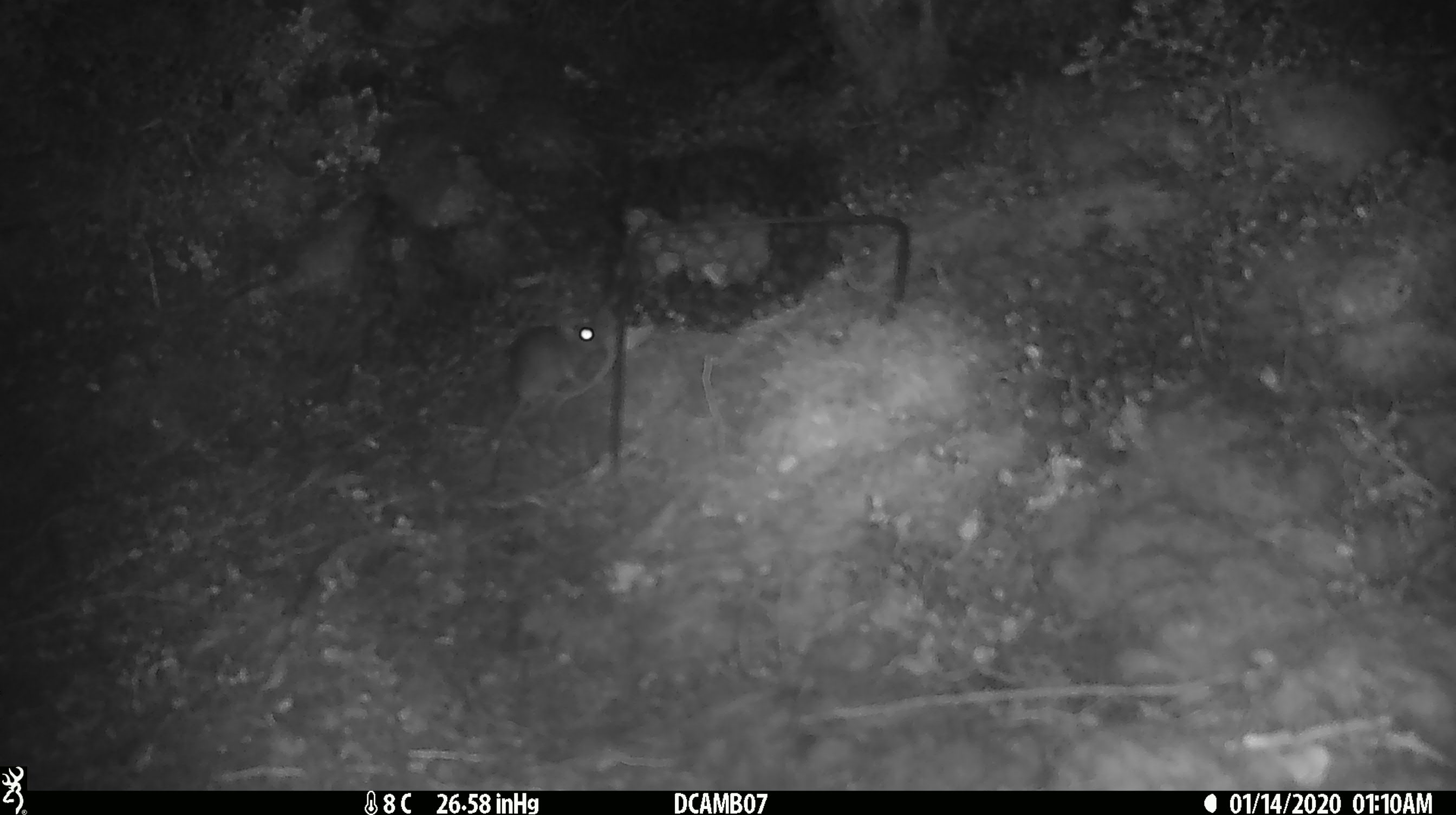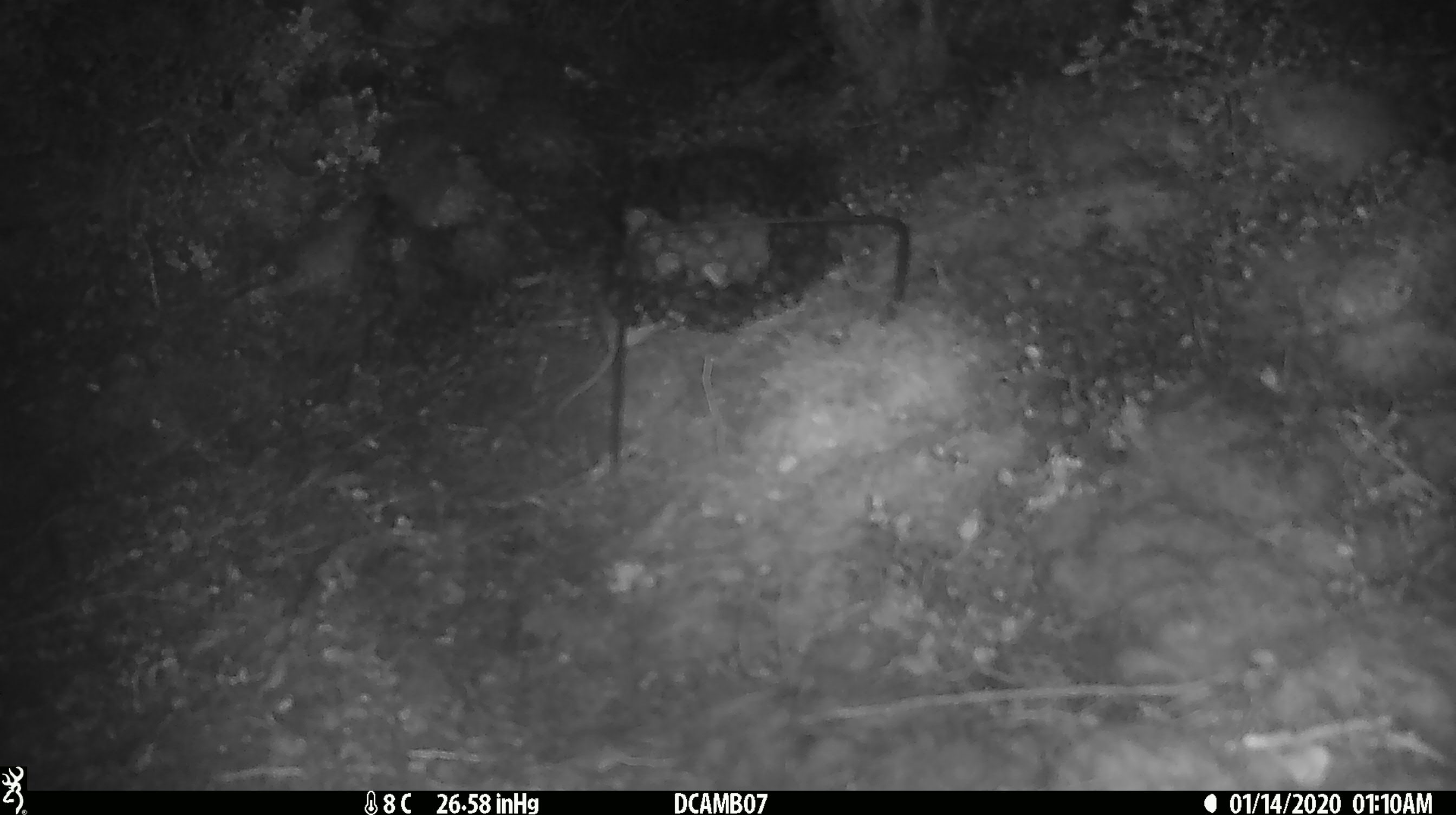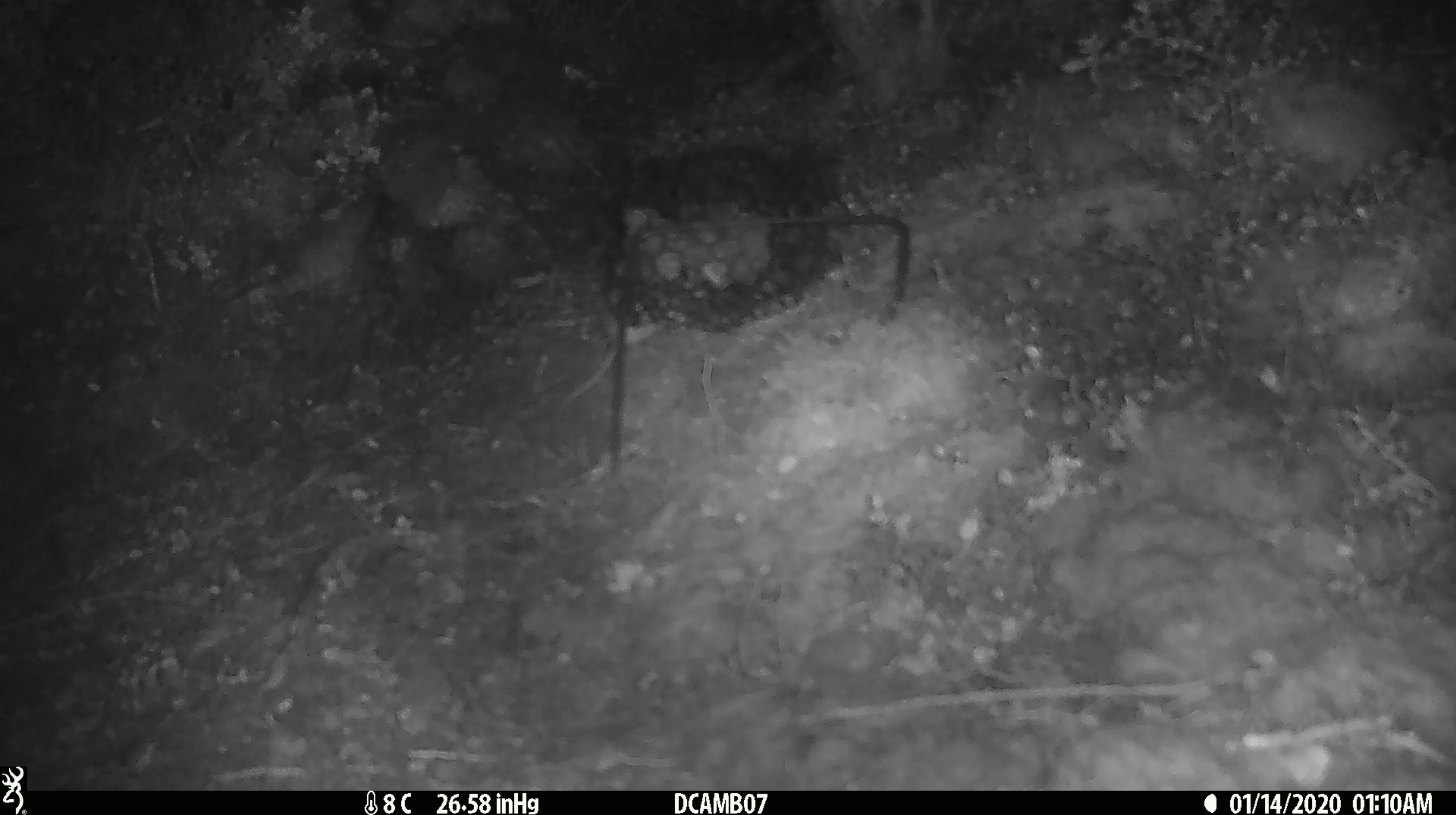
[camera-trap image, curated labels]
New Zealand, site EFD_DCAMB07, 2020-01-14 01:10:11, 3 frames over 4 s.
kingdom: Animalia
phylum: Chordata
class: Mammalia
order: Rodentia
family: Muridae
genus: Mus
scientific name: Mus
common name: mouse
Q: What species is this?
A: Mouse (Mus).